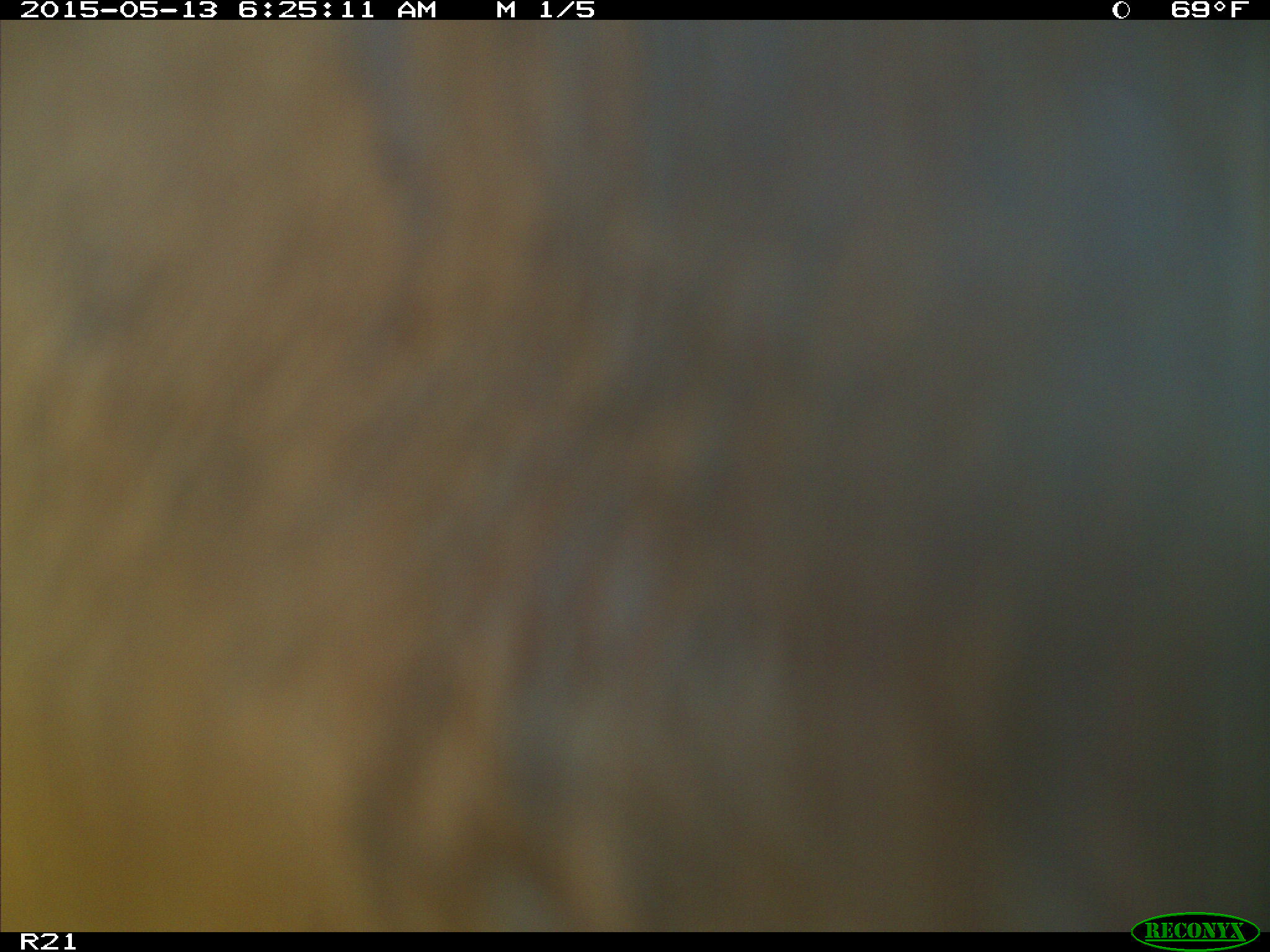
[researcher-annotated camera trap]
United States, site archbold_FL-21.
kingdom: Animalia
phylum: Chordata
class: Mammalia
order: Artiodactyla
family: Bovidae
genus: Bos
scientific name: Bos taurus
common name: domestic cow